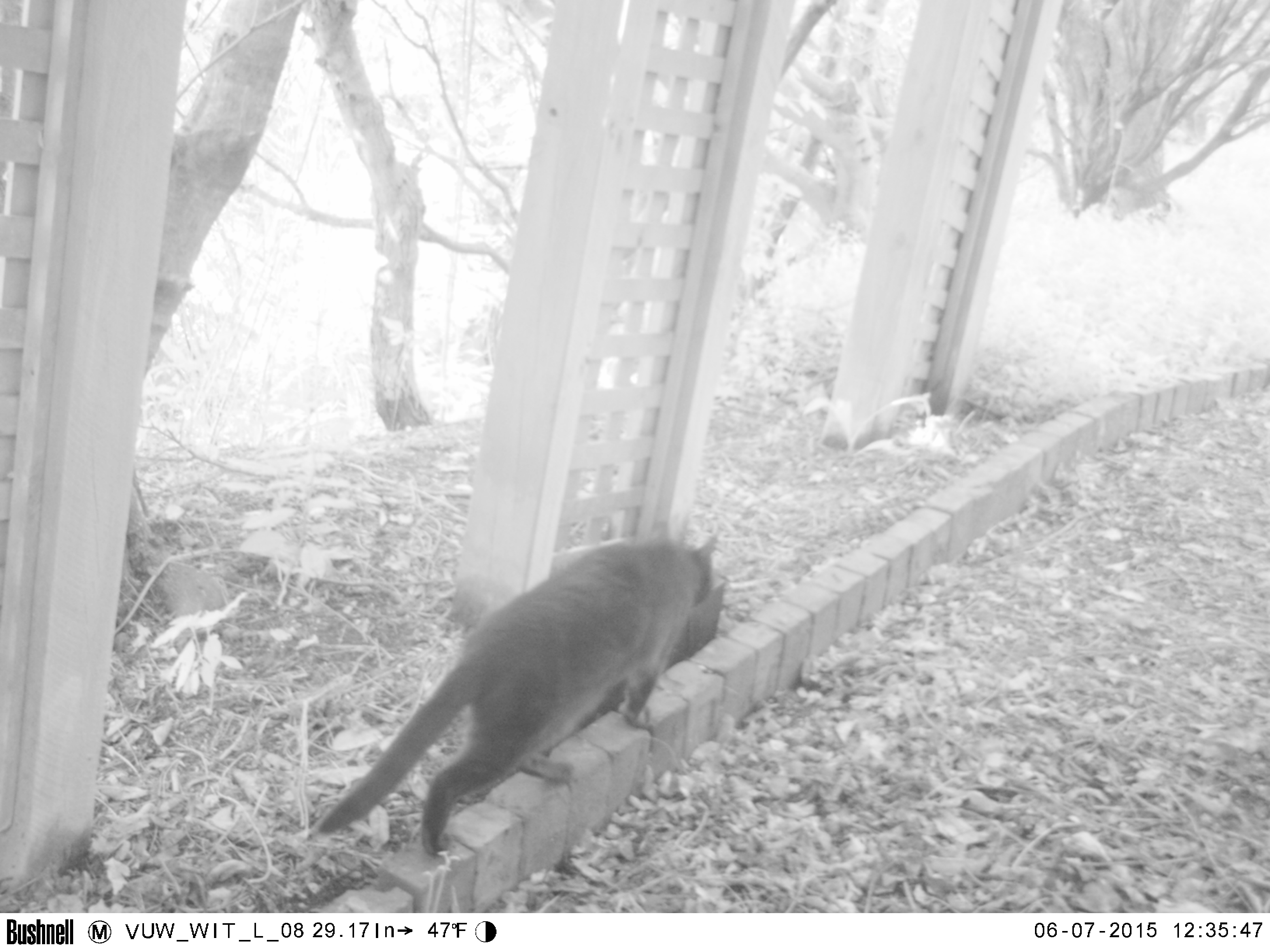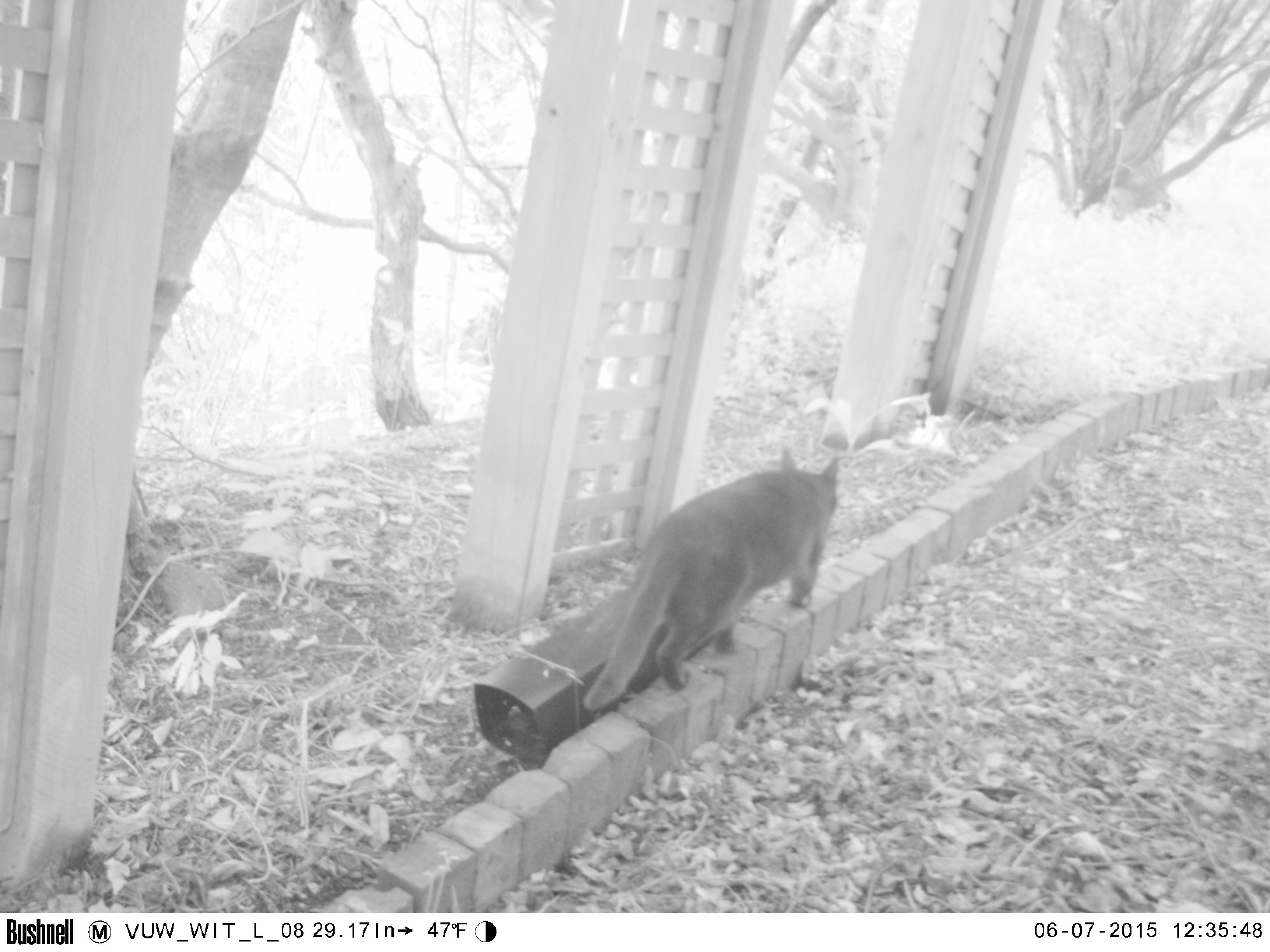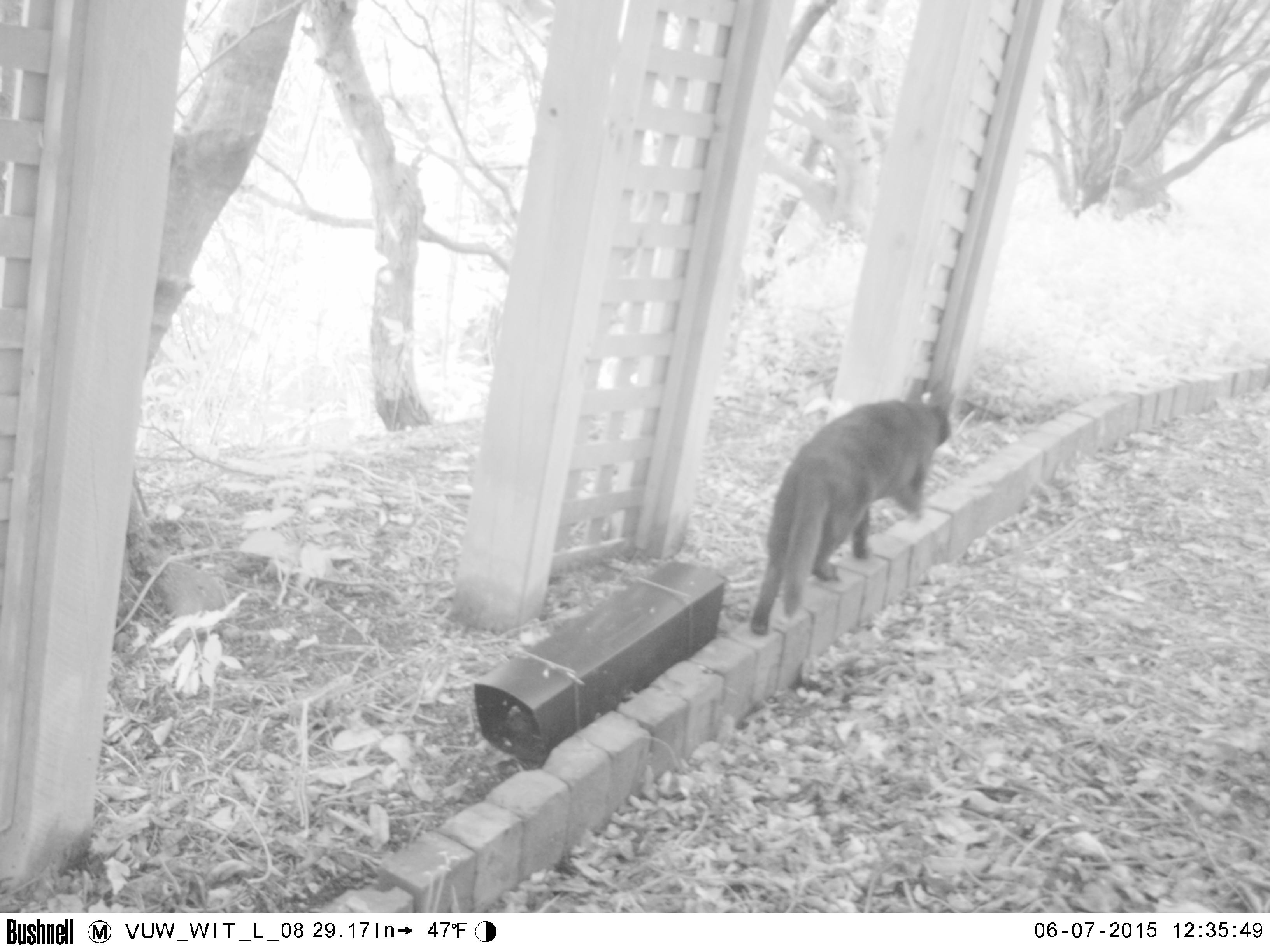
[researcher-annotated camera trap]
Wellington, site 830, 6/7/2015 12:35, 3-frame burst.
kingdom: Animalia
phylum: Chordata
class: Mammalia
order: Carnivora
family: Felidae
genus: Felis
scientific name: Felis catus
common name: cat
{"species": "cat (Felis catus)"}